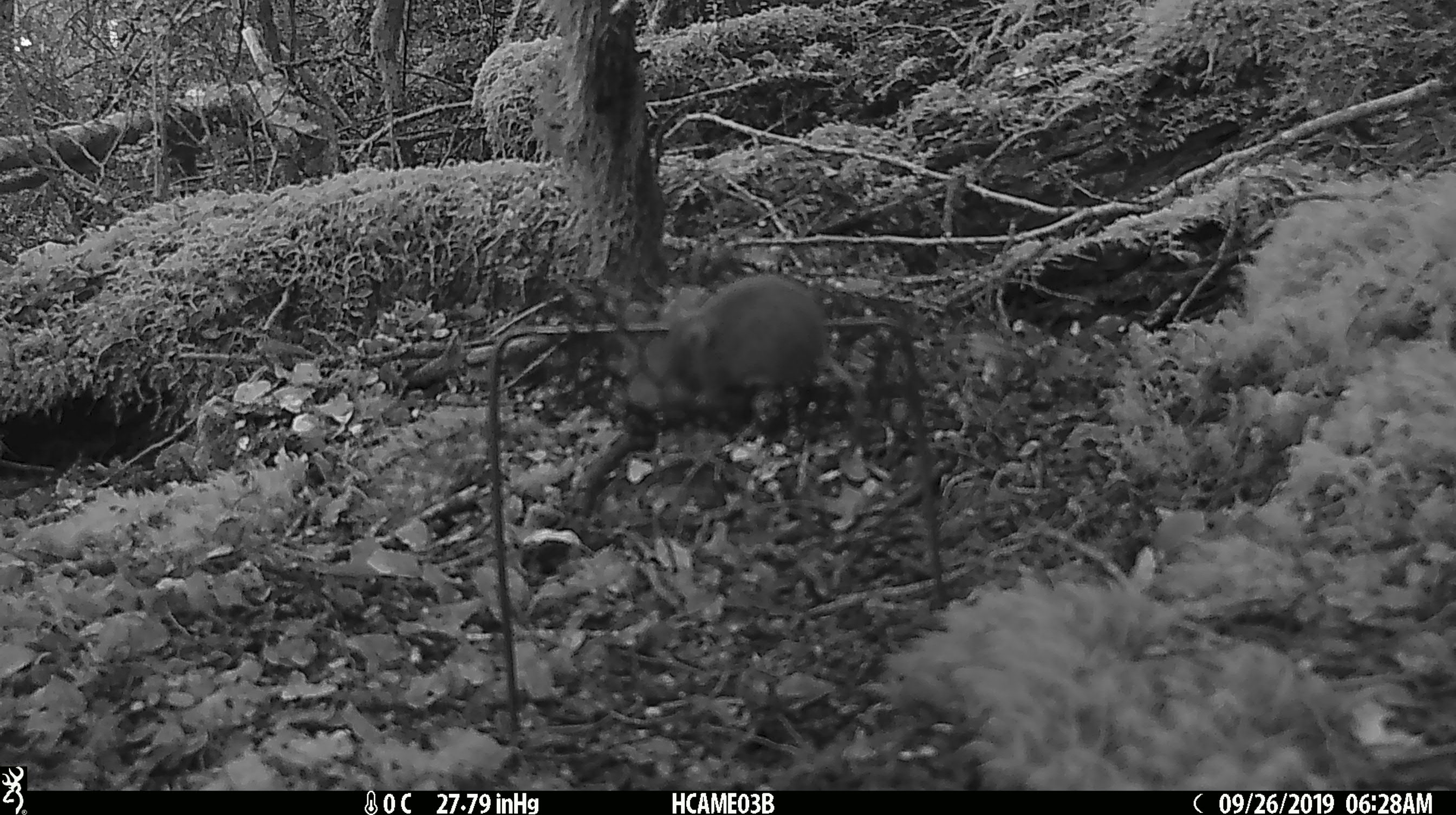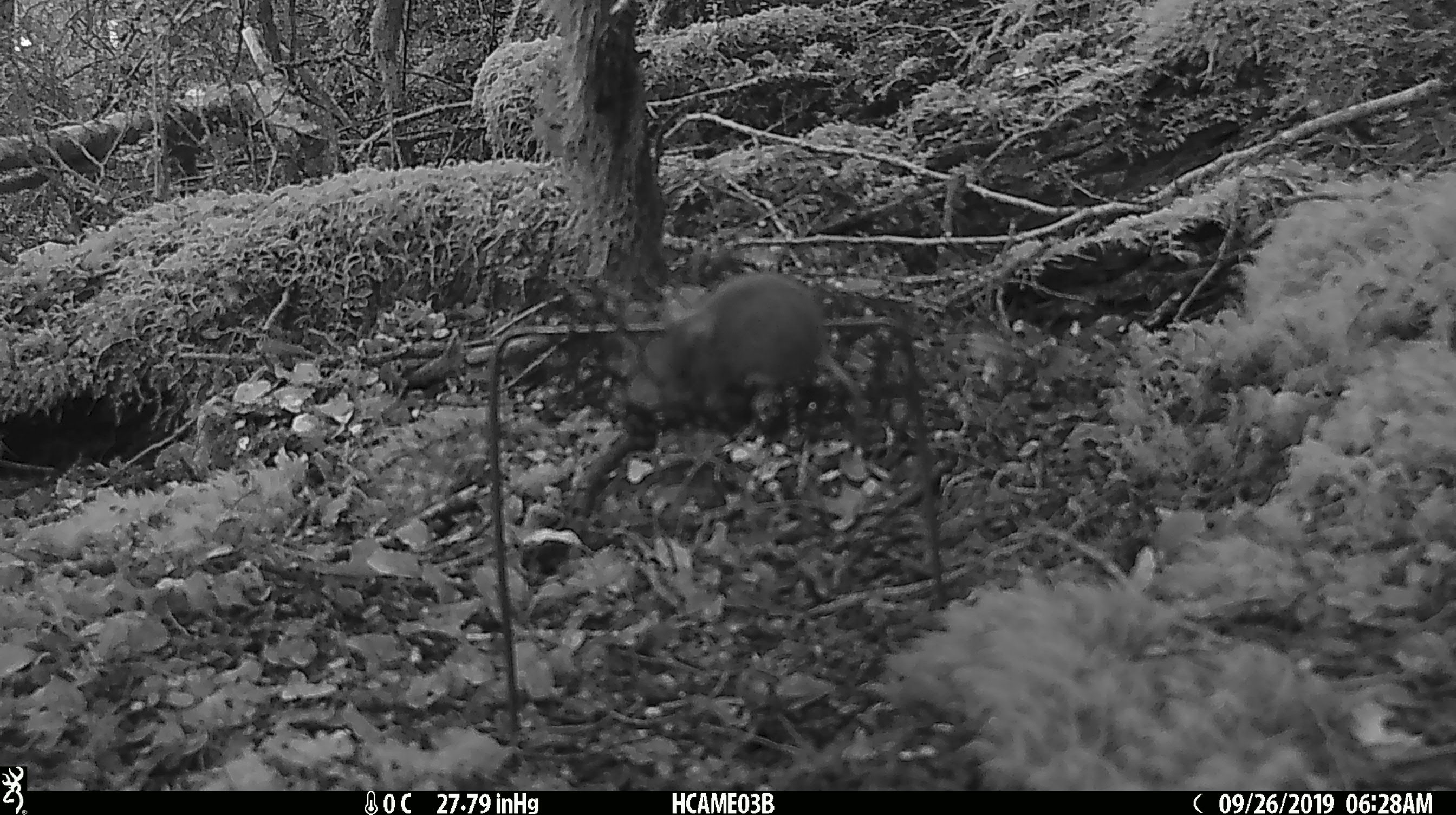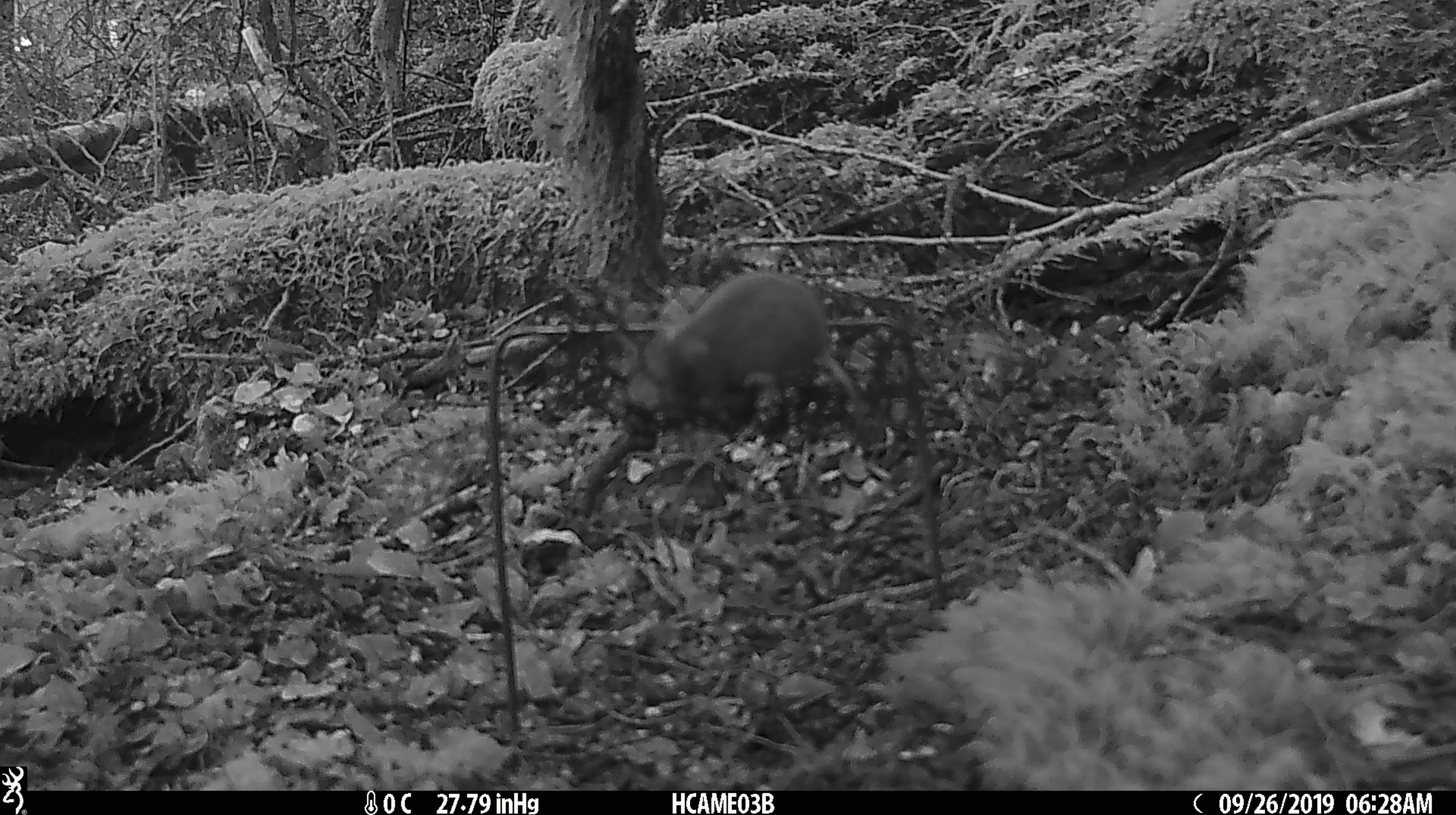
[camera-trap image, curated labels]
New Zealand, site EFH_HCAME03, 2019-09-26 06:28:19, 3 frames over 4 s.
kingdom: Animalia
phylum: Chordata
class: Mammalia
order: Rodentia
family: Muridae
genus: Mus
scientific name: Mus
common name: mouse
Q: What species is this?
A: Mouse (Mus).